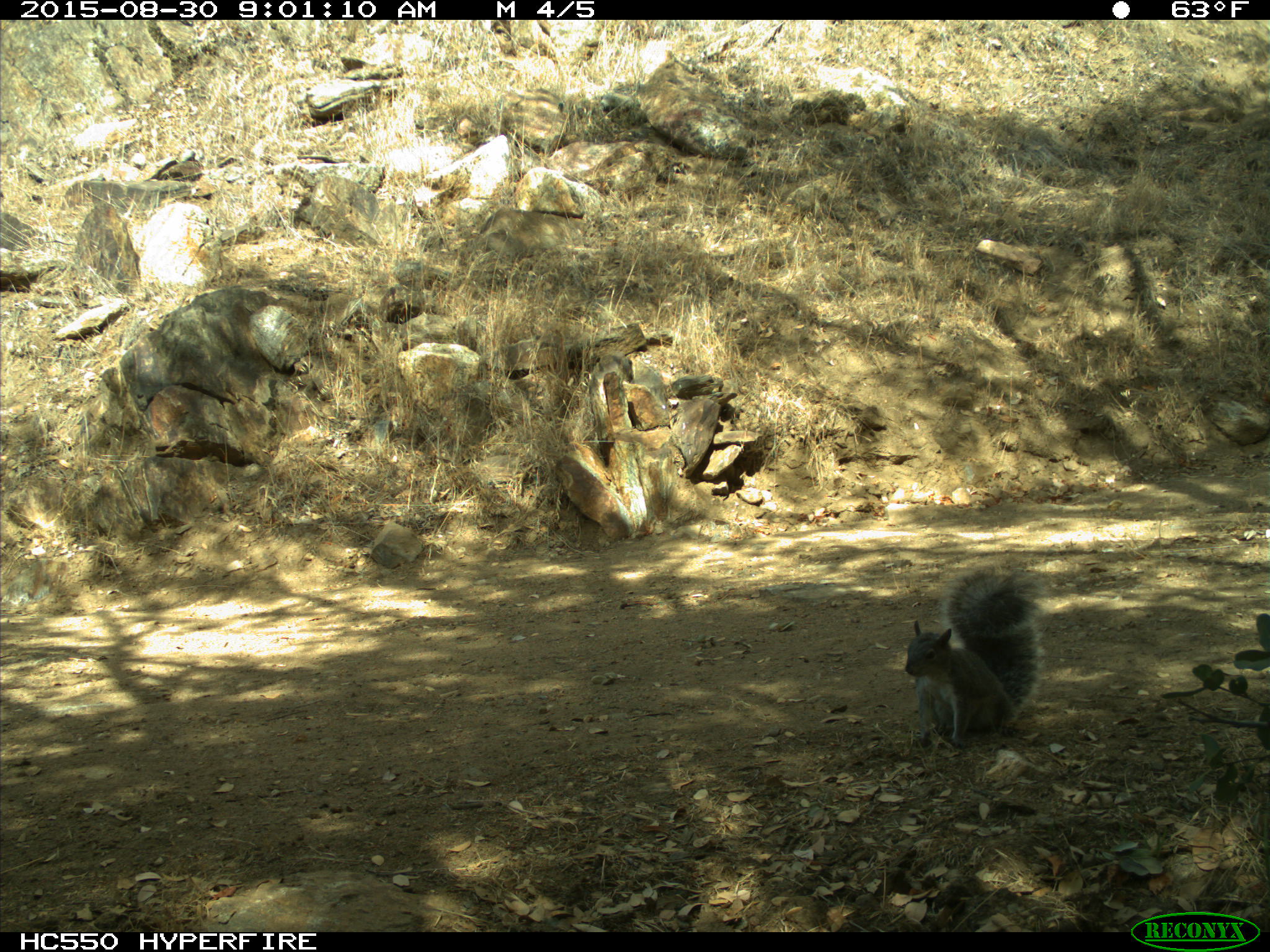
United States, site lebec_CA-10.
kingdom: Animalia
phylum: Chordata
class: Mammalia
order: Rodentia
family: Sciuridae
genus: Sciurus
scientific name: Sciurus carolinensis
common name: eastern gray squirrel